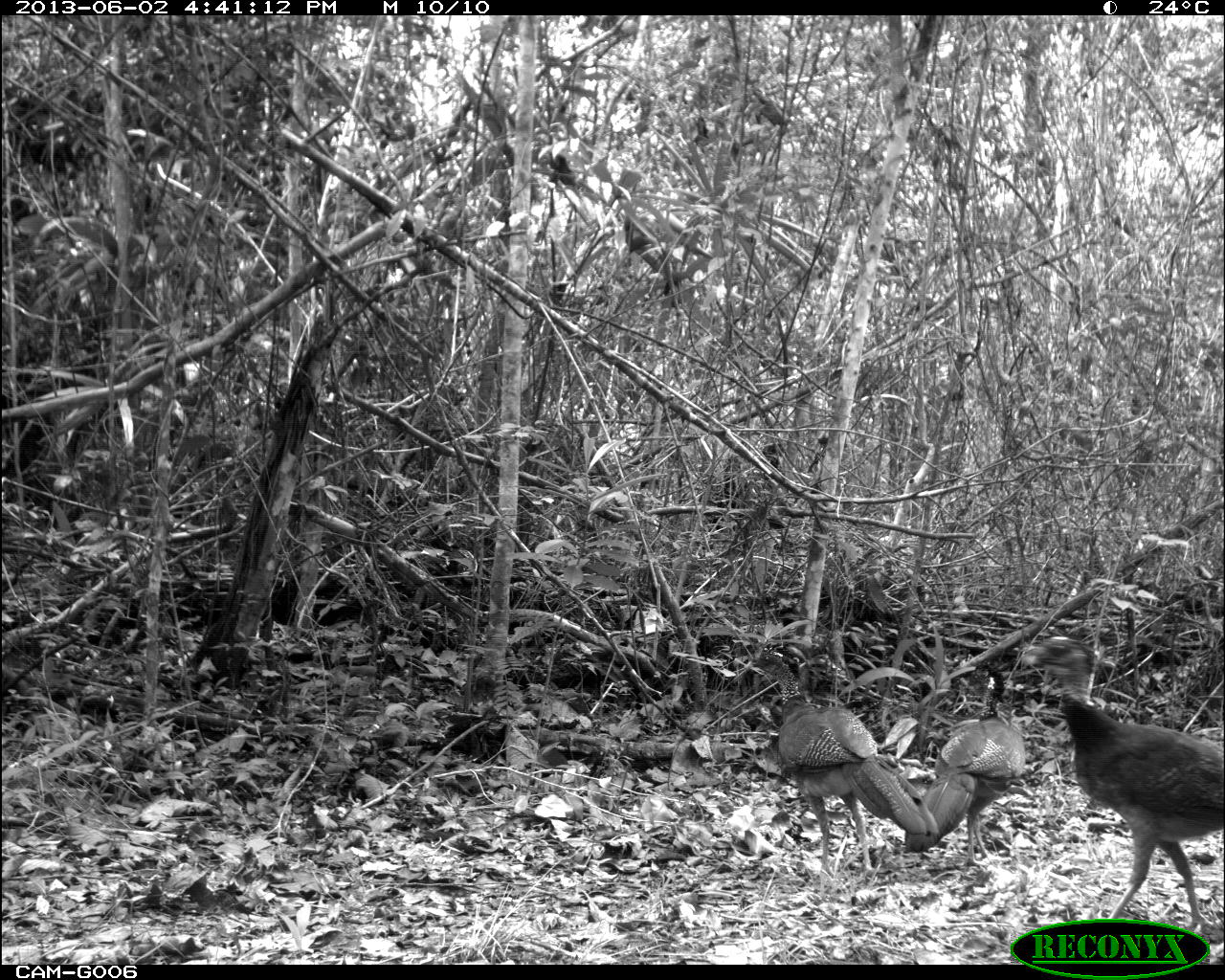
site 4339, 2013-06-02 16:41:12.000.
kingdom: Animalia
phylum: Chordata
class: Aves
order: Galliformes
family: Cracidae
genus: Crax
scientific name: Crax rubra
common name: great curassow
Crax rubra (great curassow), count 2, sex female.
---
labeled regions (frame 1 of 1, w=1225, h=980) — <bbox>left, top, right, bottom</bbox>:
crax rubra: <bbox>1016, 633, 1225, 936</bbox>; <bbox>741, 642, 942, 878</bbox>; <bbox>902, 659, 1025, 871</bbox>